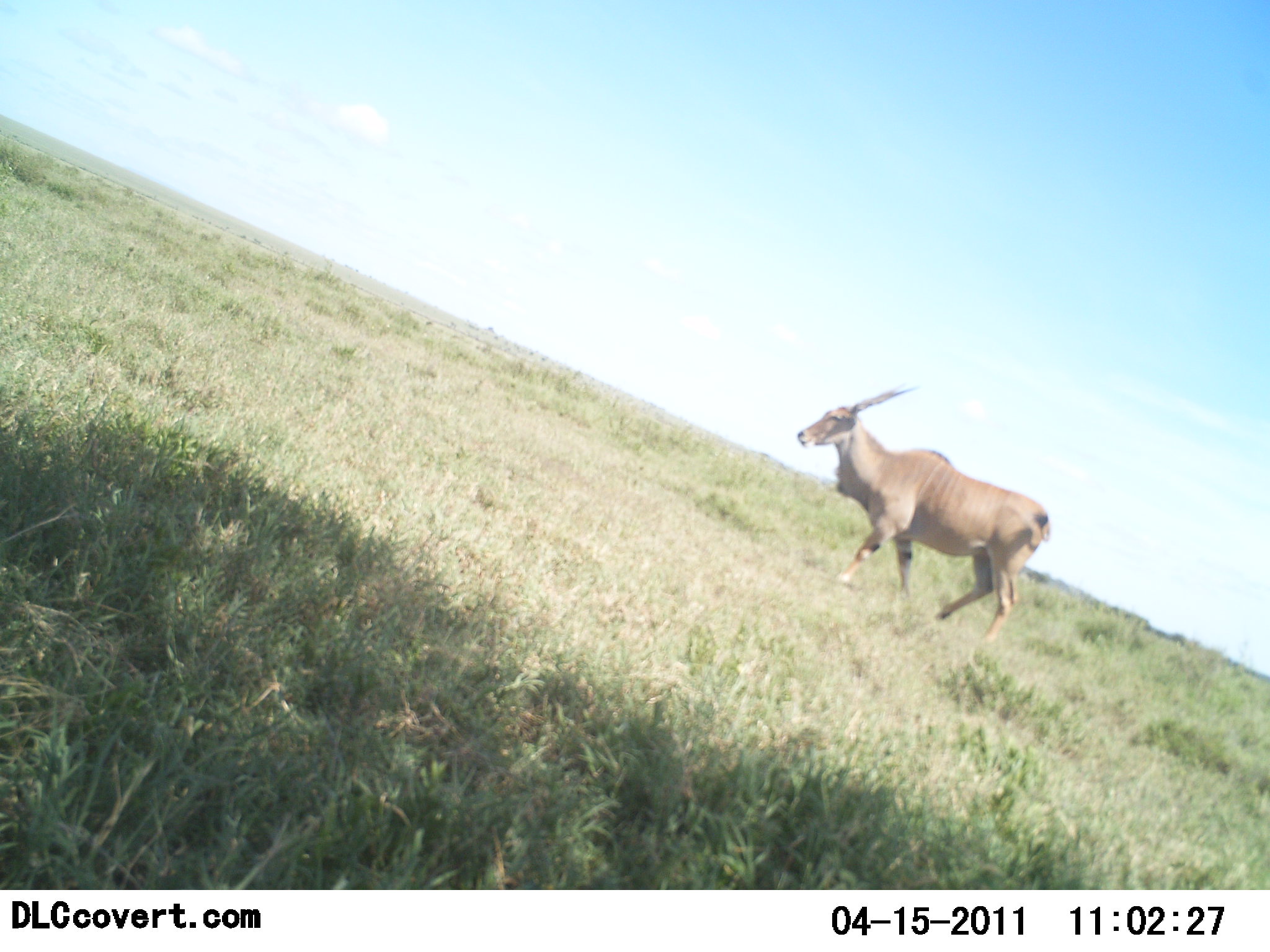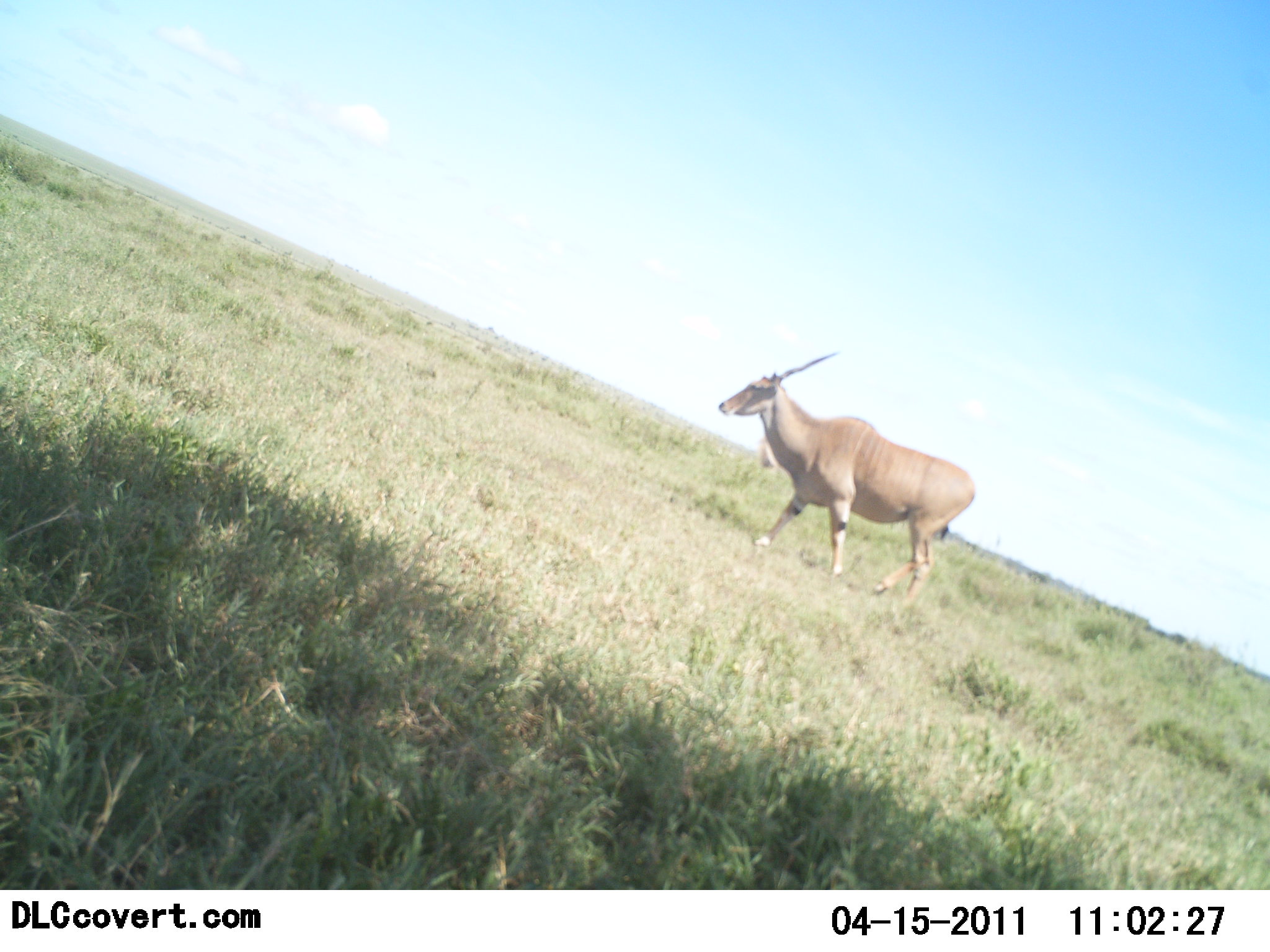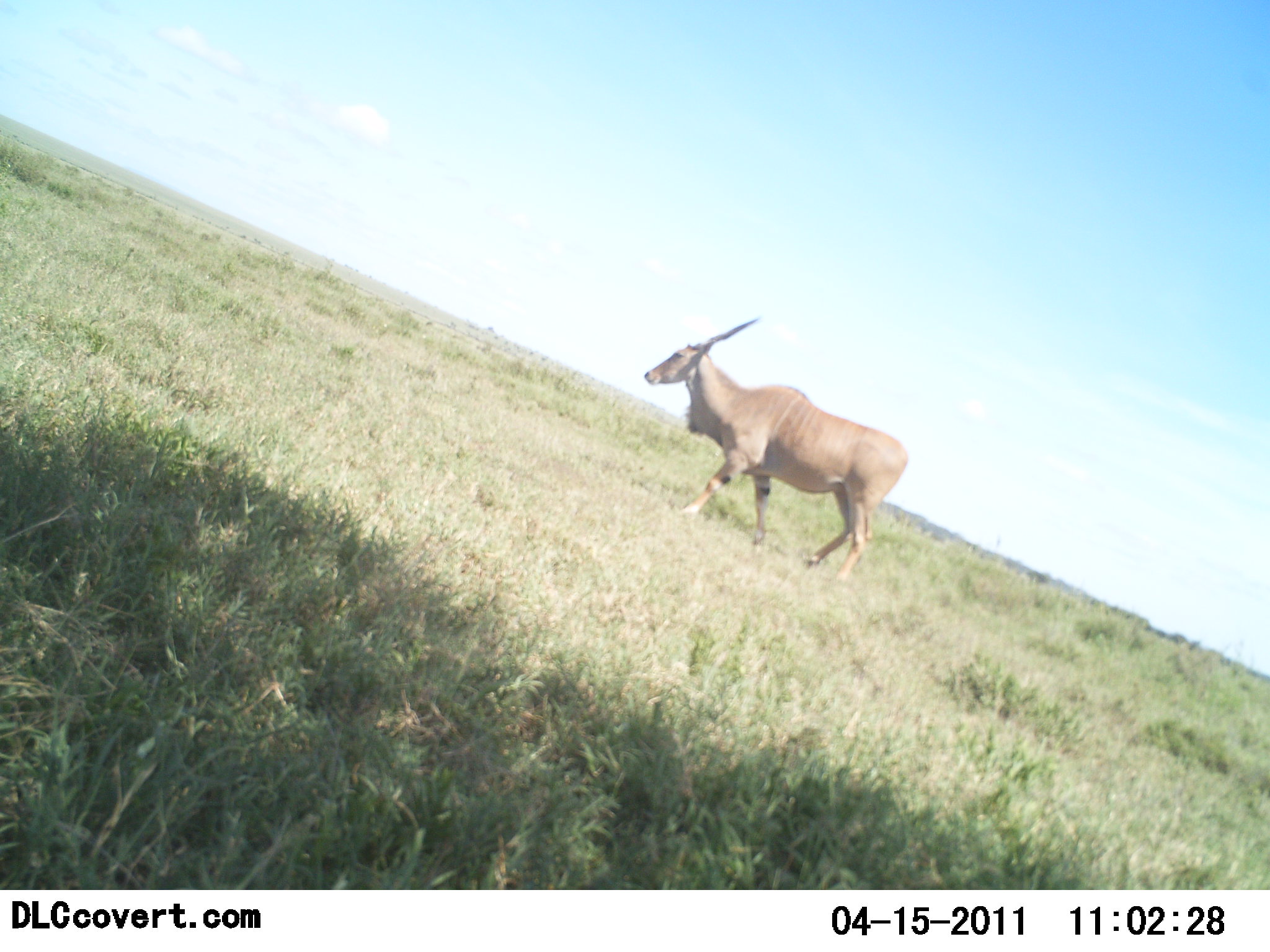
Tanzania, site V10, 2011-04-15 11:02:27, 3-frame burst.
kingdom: Animalia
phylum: Chordata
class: Mammalia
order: Artiodactyla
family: Bovidae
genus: Tragelaphus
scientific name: Tragelaphus oryx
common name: eland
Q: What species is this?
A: Eland (Tragelaphus oryx).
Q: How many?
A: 1.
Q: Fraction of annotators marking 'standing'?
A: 0%.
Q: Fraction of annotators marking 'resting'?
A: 0%.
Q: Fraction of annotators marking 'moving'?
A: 100%.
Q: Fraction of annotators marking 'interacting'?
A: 0%.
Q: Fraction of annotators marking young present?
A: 0%.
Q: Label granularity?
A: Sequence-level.